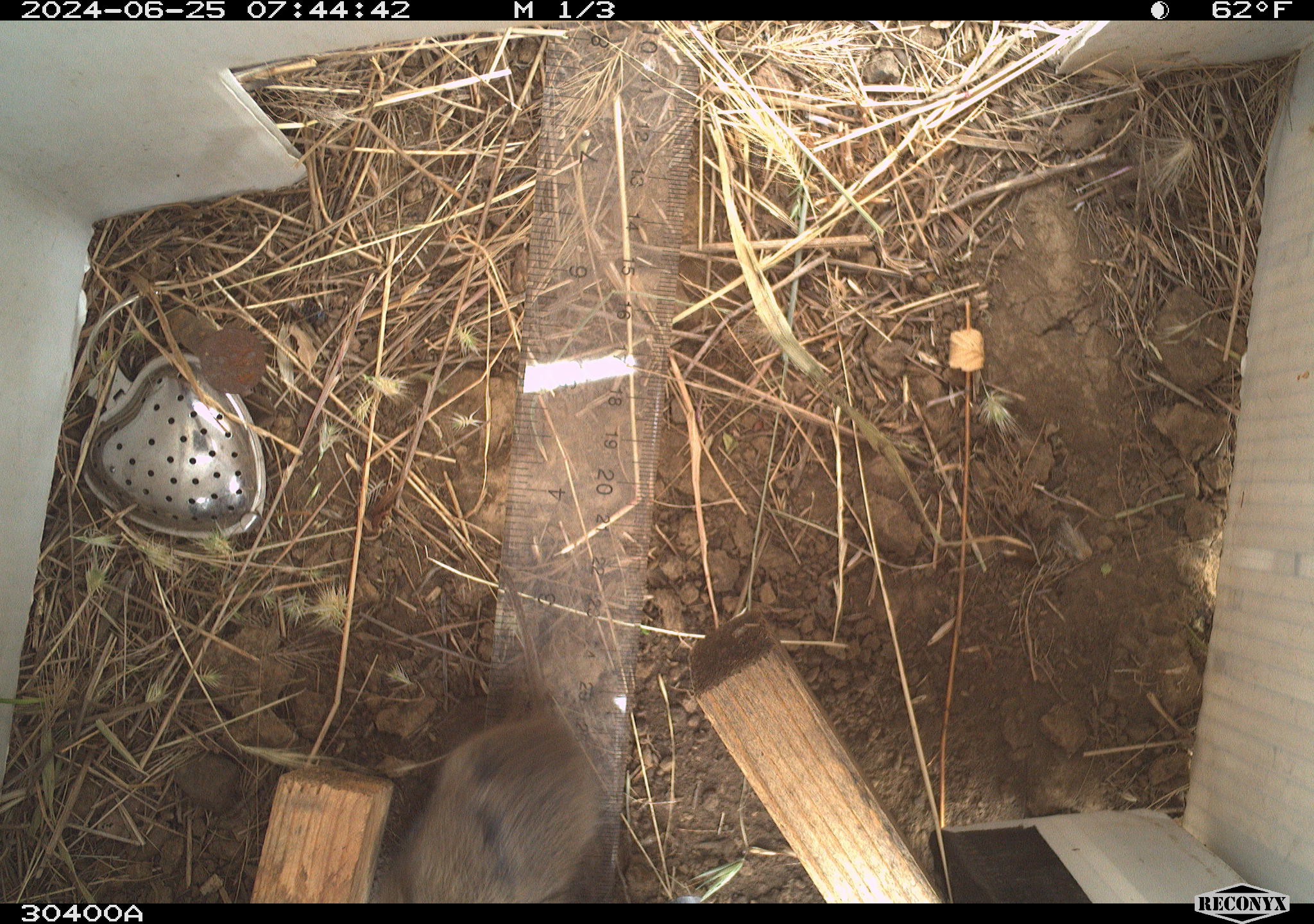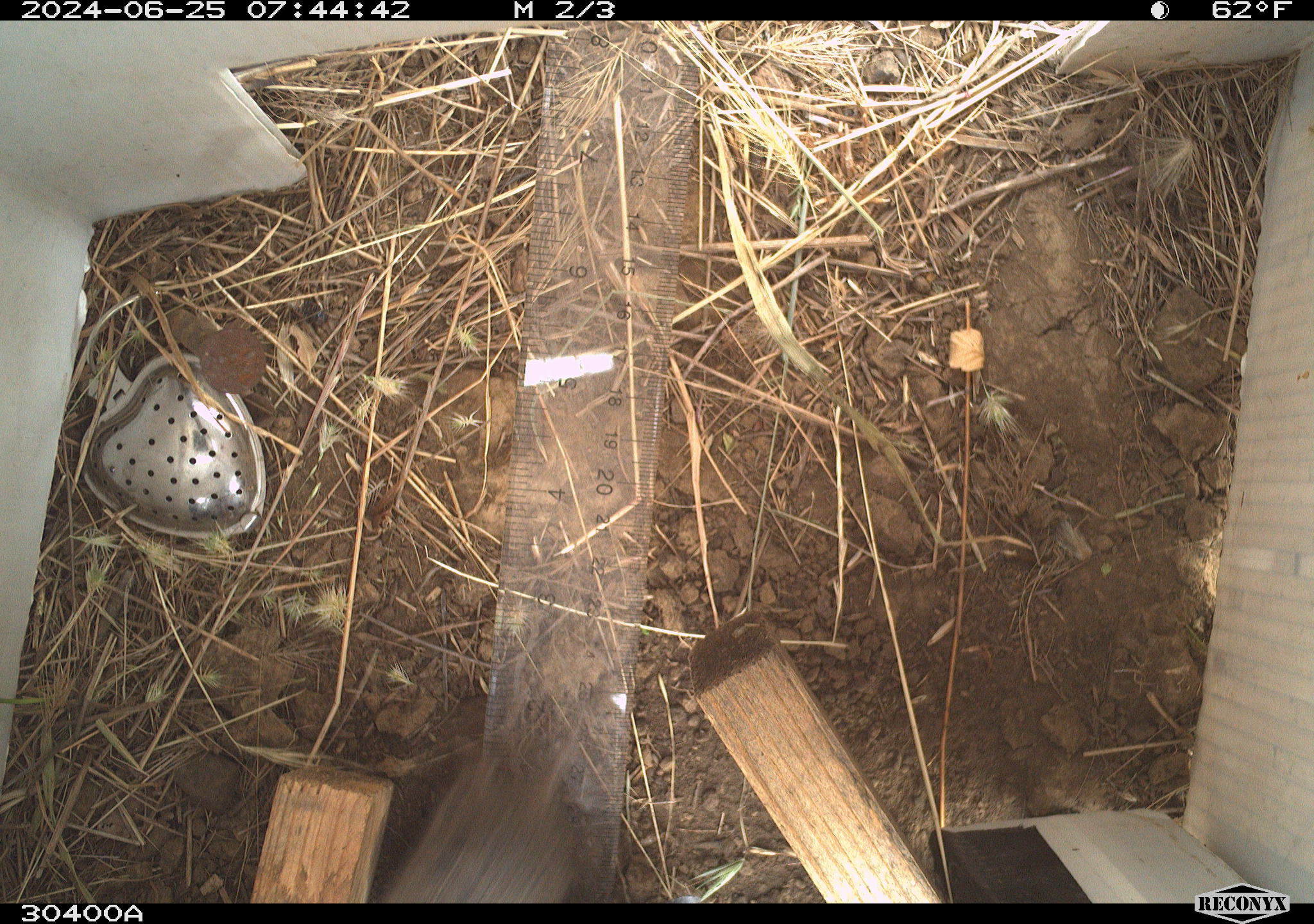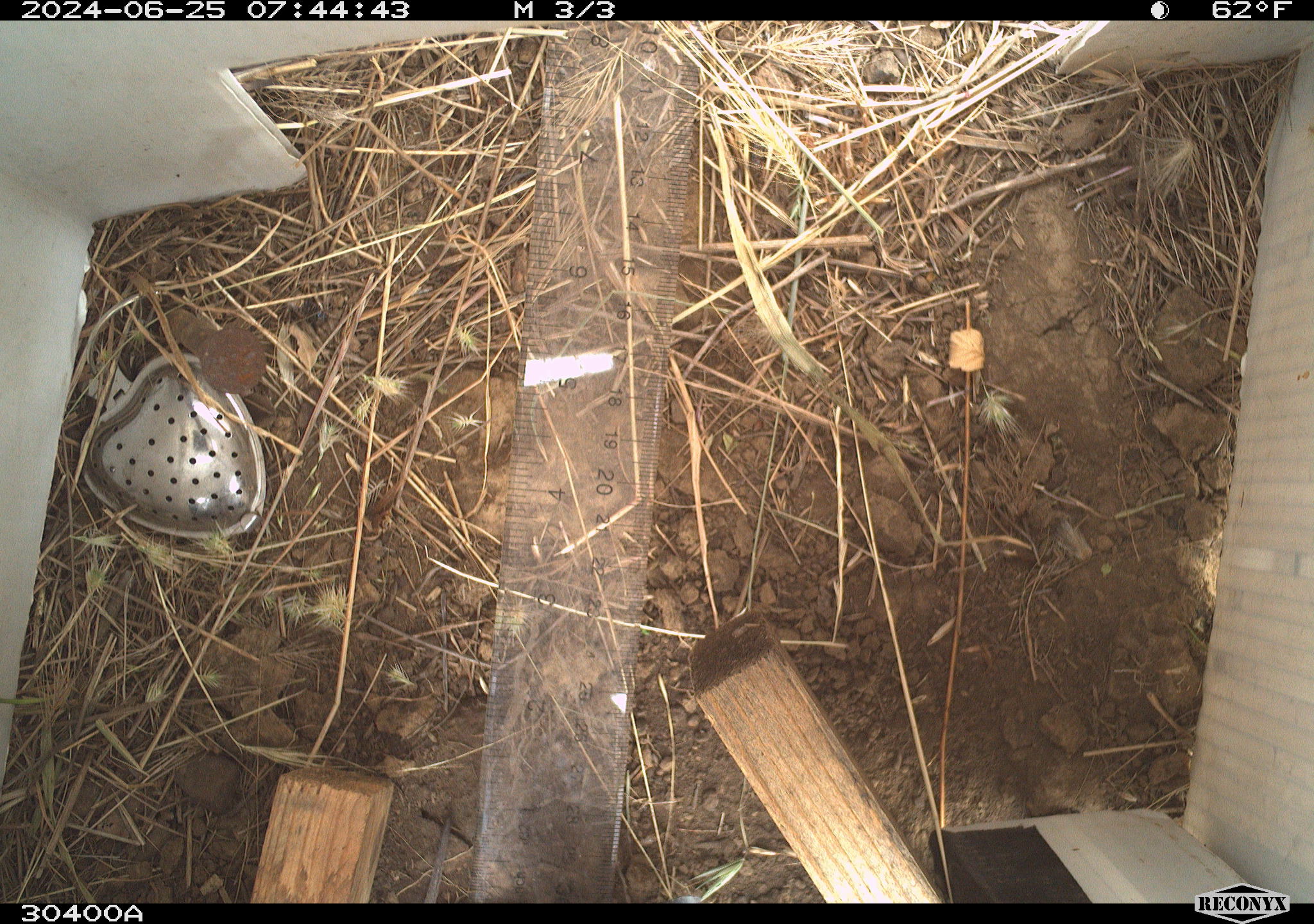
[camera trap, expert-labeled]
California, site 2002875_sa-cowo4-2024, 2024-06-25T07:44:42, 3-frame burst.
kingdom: Animalia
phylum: Chordata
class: Mammalia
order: Rodentia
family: Cricetidae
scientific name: Arvicolinae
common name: voles, lemmings, and muskrats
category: arvicolinae subfamily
Arvicolinae subfamily (voles, lemmings, and muskrats) (Arvicolinae).